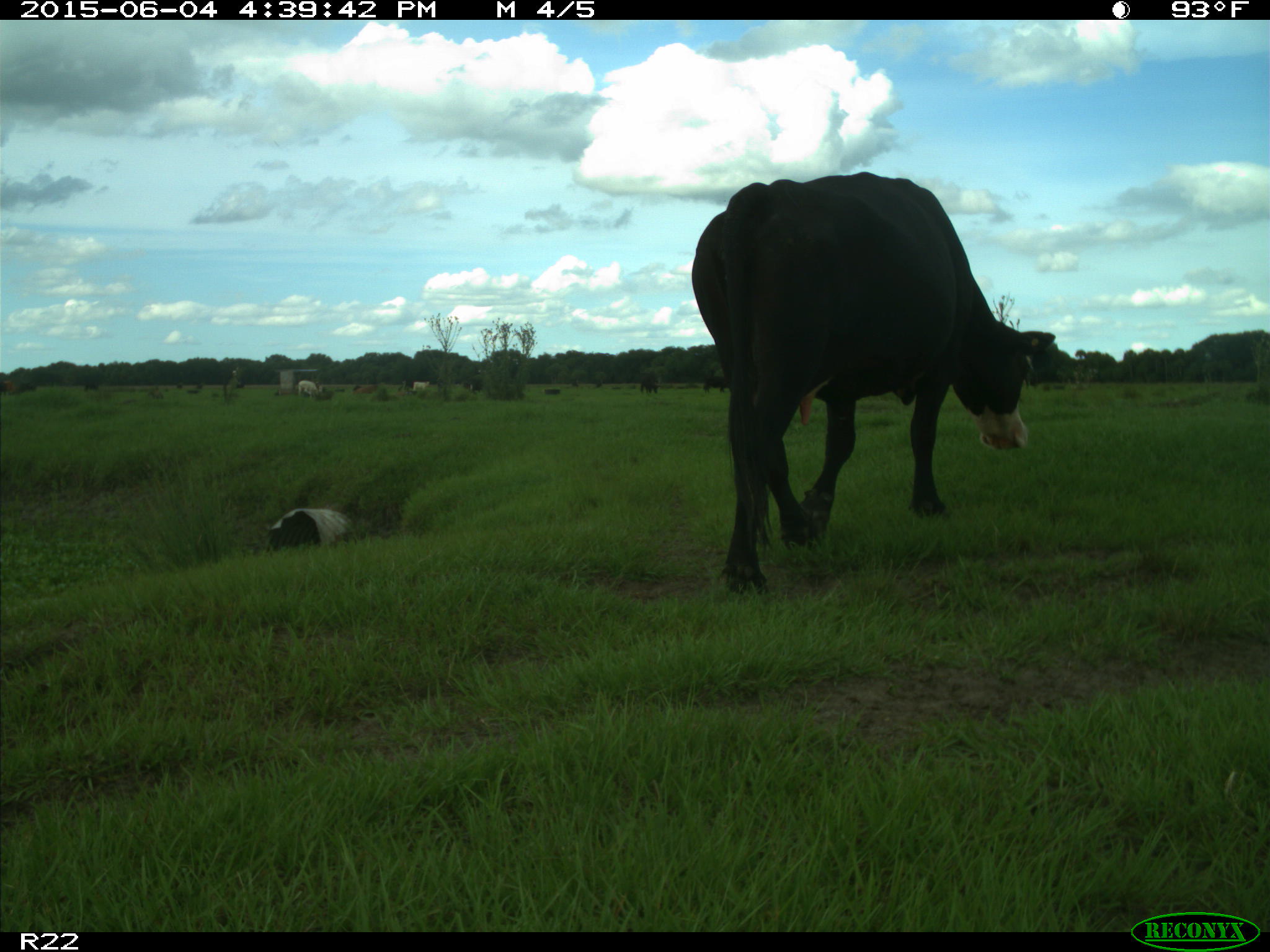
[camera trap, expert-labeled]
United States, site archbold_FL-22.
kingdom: Animalia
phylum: Chordata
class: Mammalia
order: Artiodactyla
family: Bovidae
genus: Bos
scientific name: Bos taurus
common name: domestic cow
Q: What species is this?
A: Bos taurus (domestic cow).